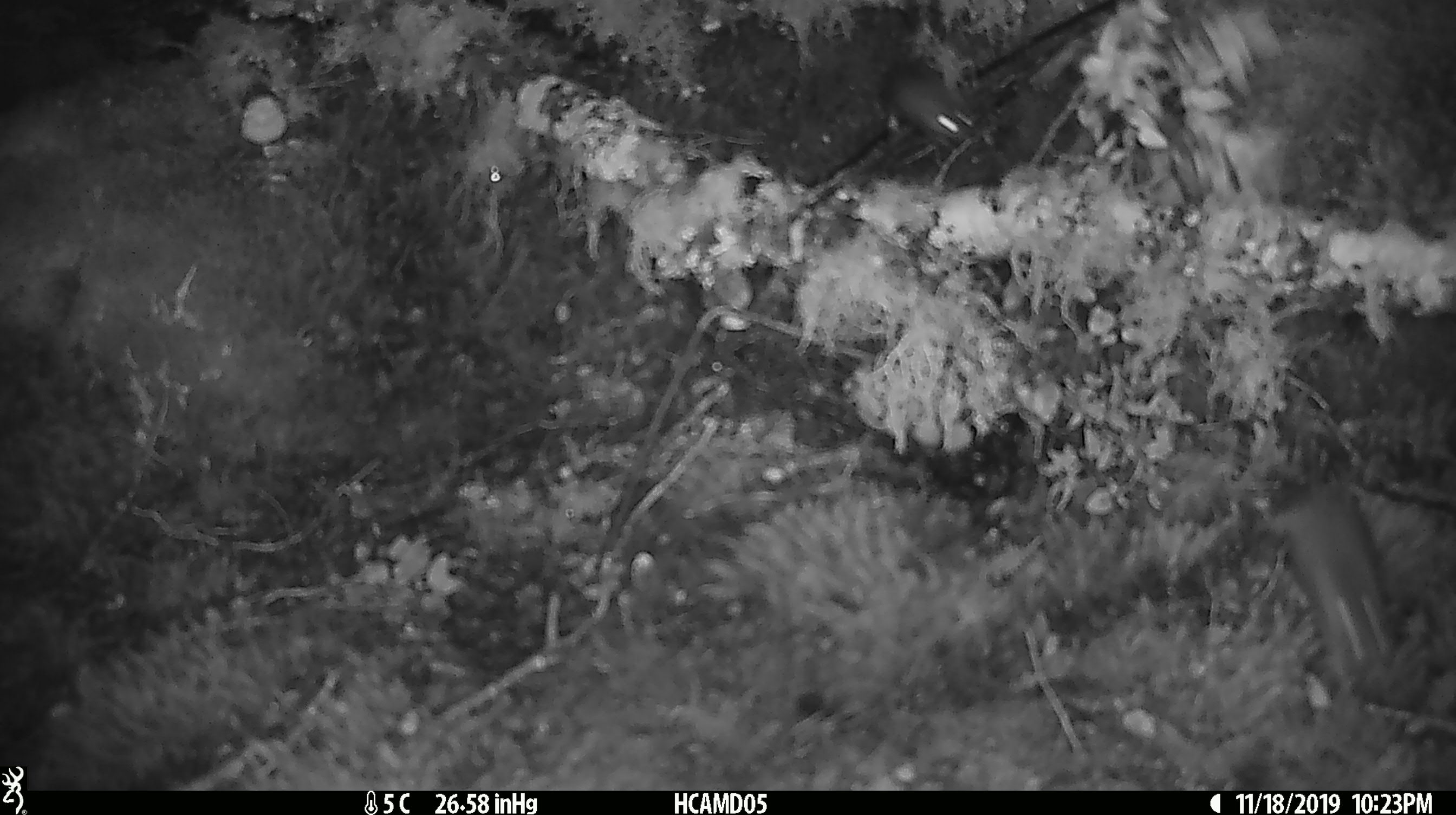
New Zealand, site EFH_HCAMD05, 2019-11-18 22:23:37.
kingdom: Animalia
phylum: Chordata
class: Mammalia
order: Rodentia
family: Muridae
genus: Mus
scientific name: Mus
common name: mouse